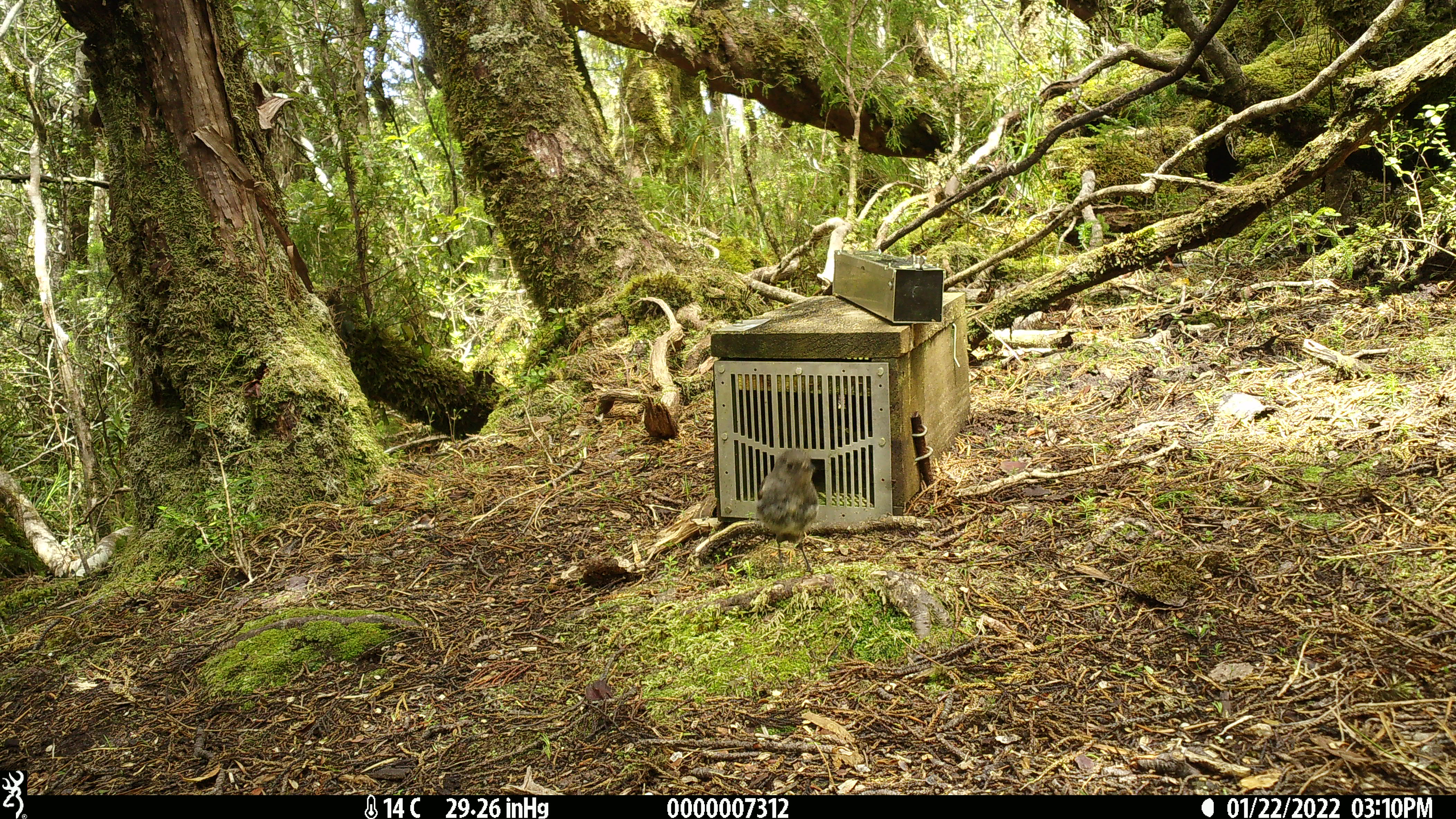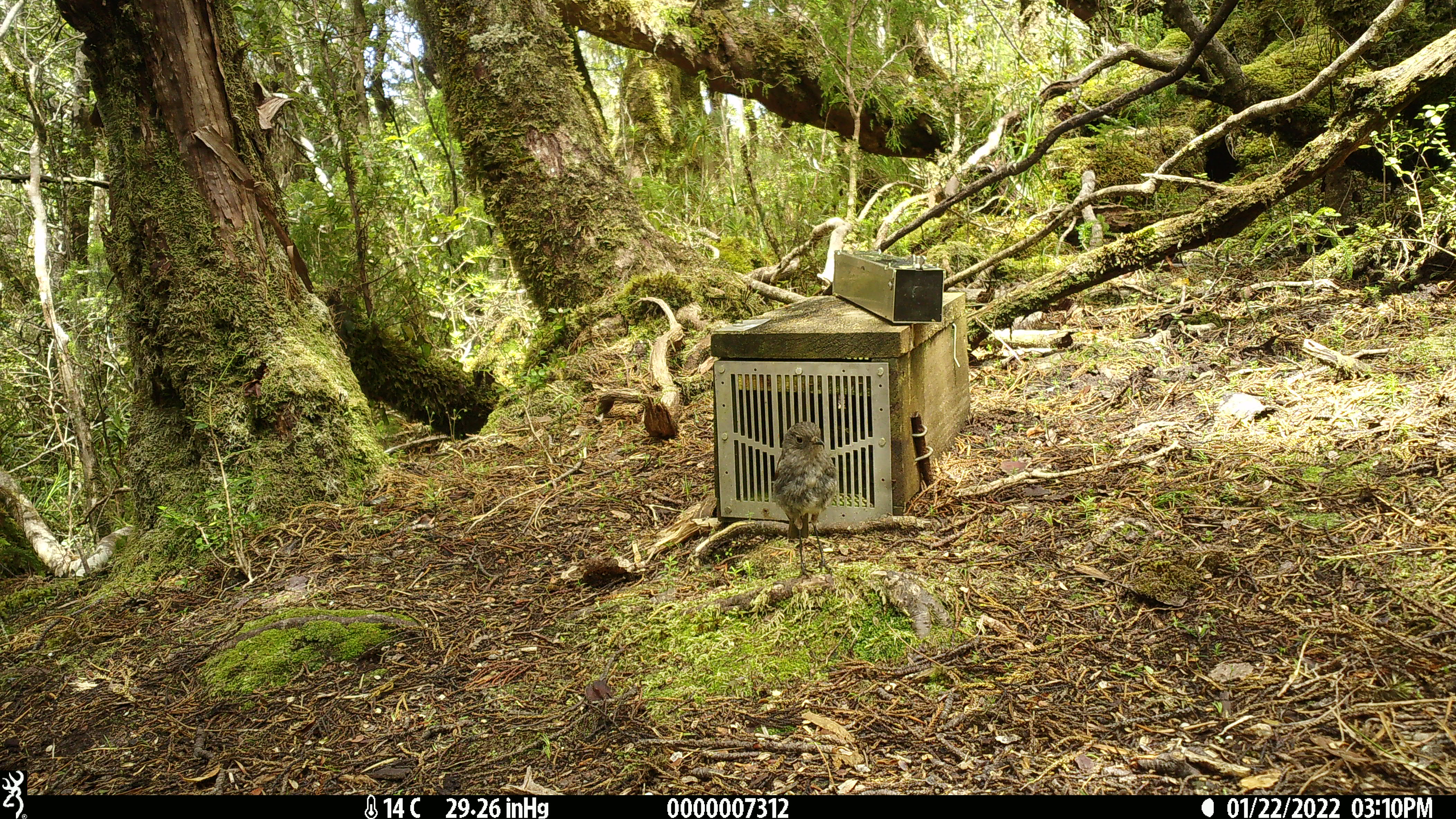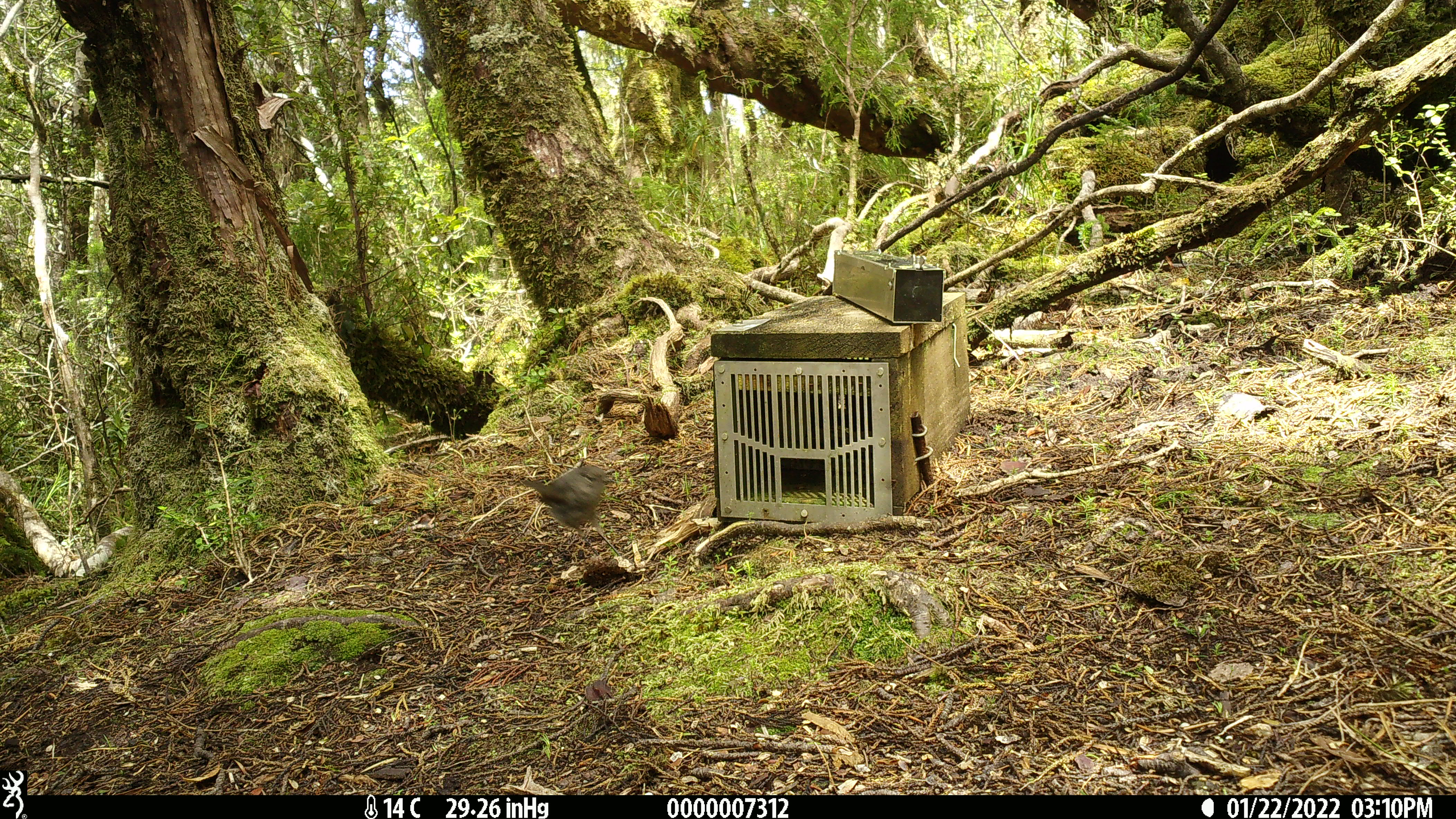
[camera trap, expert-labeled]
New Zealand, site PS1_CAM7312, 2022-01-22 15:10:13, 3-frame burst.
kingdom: Animalia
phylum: Chordata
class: Aves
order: Passeriformes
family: Petroicidae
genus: Petroica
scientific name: Petroica australis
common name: new zealand robin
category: robin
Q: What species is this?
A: Robin (new zealand robin) (Petroica australis).